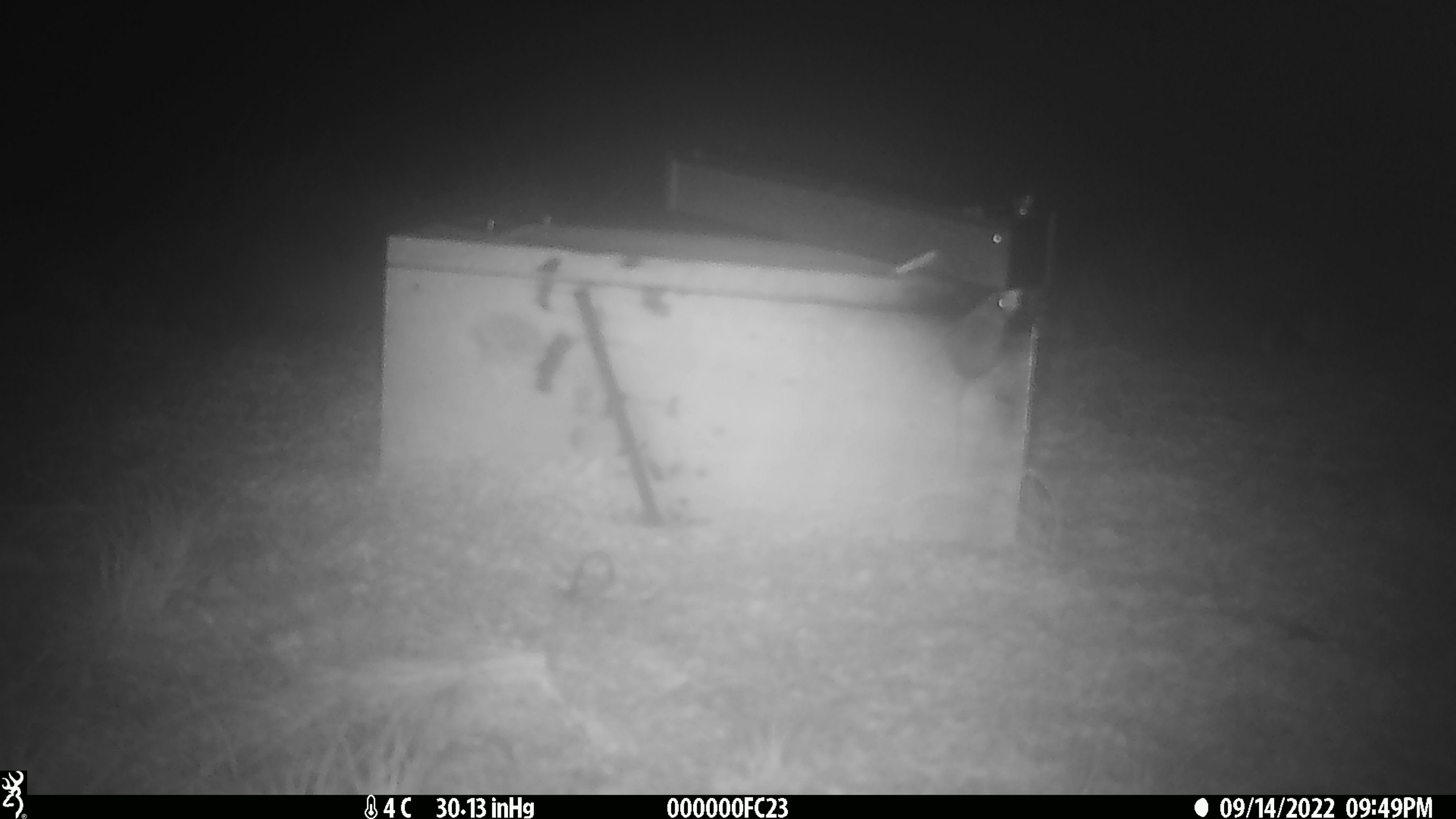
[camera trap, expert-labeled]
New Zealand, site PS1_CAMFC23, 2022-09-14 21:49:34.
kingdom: Animalia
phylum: Chordata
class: Mammalia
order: Rodentia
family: Muridae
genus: Mus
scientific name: Mus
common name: mouse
Mouse (Mus).